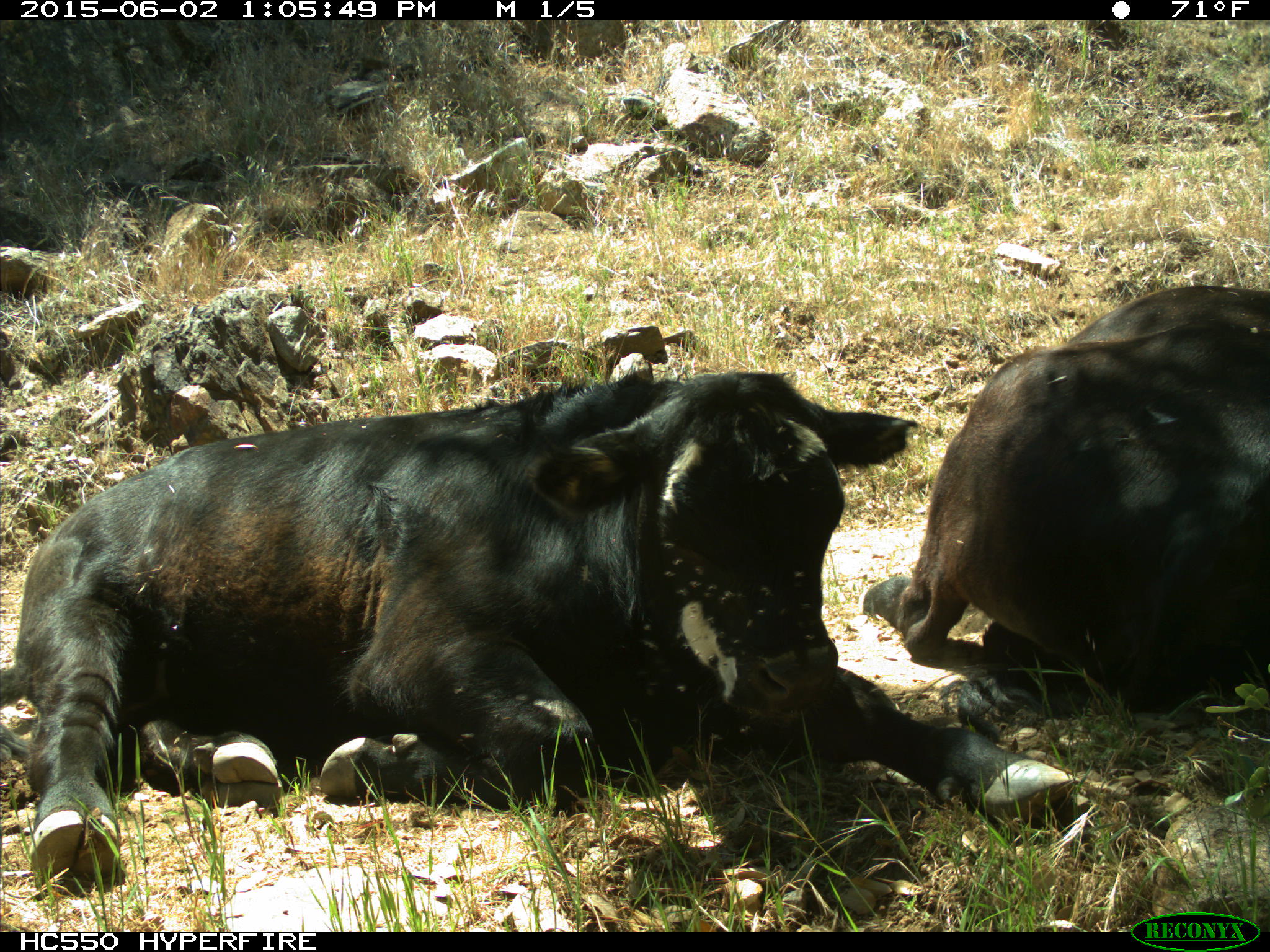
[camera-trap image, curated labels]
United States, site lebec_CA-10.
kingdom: Animalia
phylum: Chordata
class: Mammalia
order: Artiodactyla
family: Bovidae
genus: Bos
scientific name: Bos taurus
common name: domestic cow